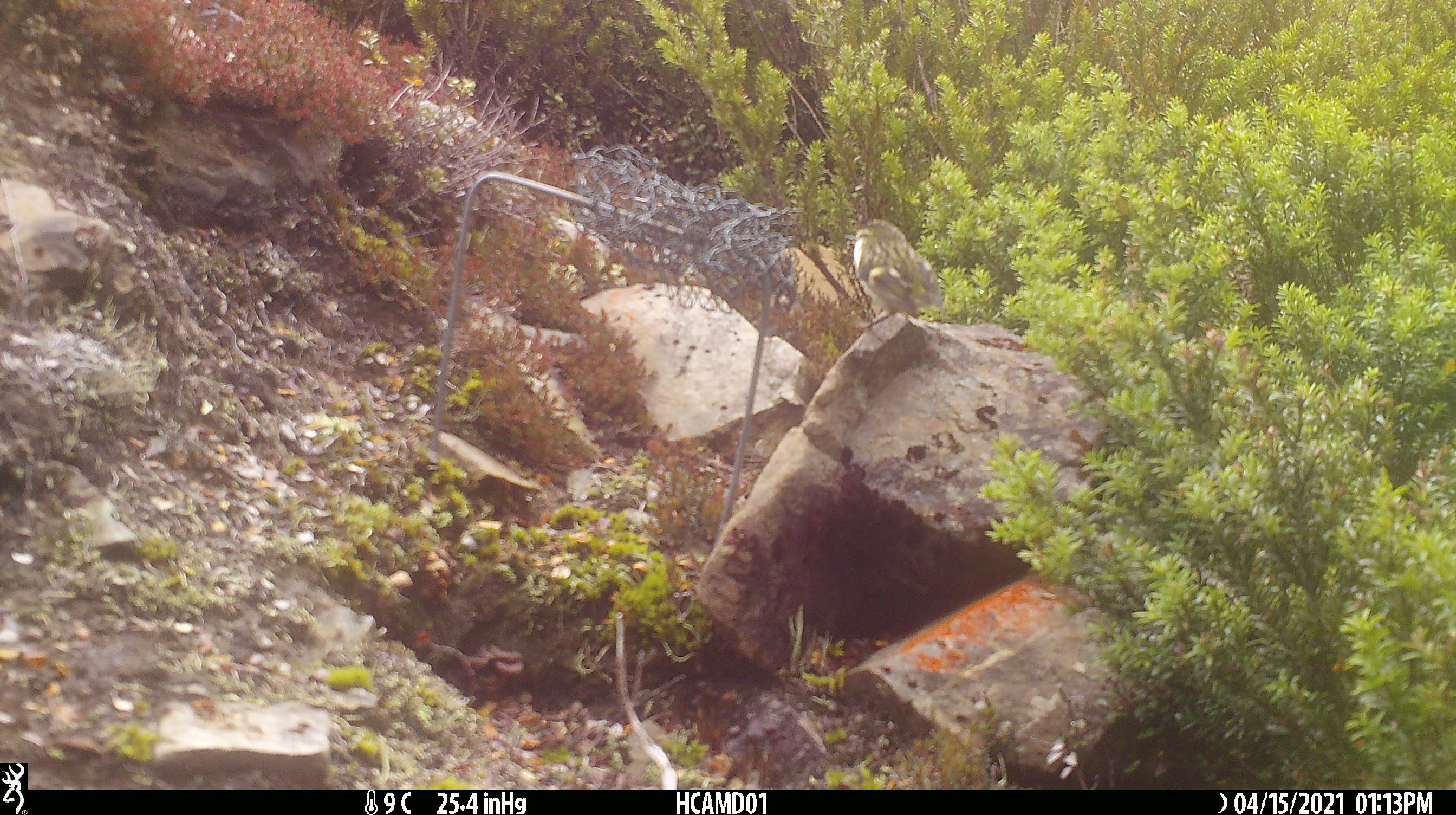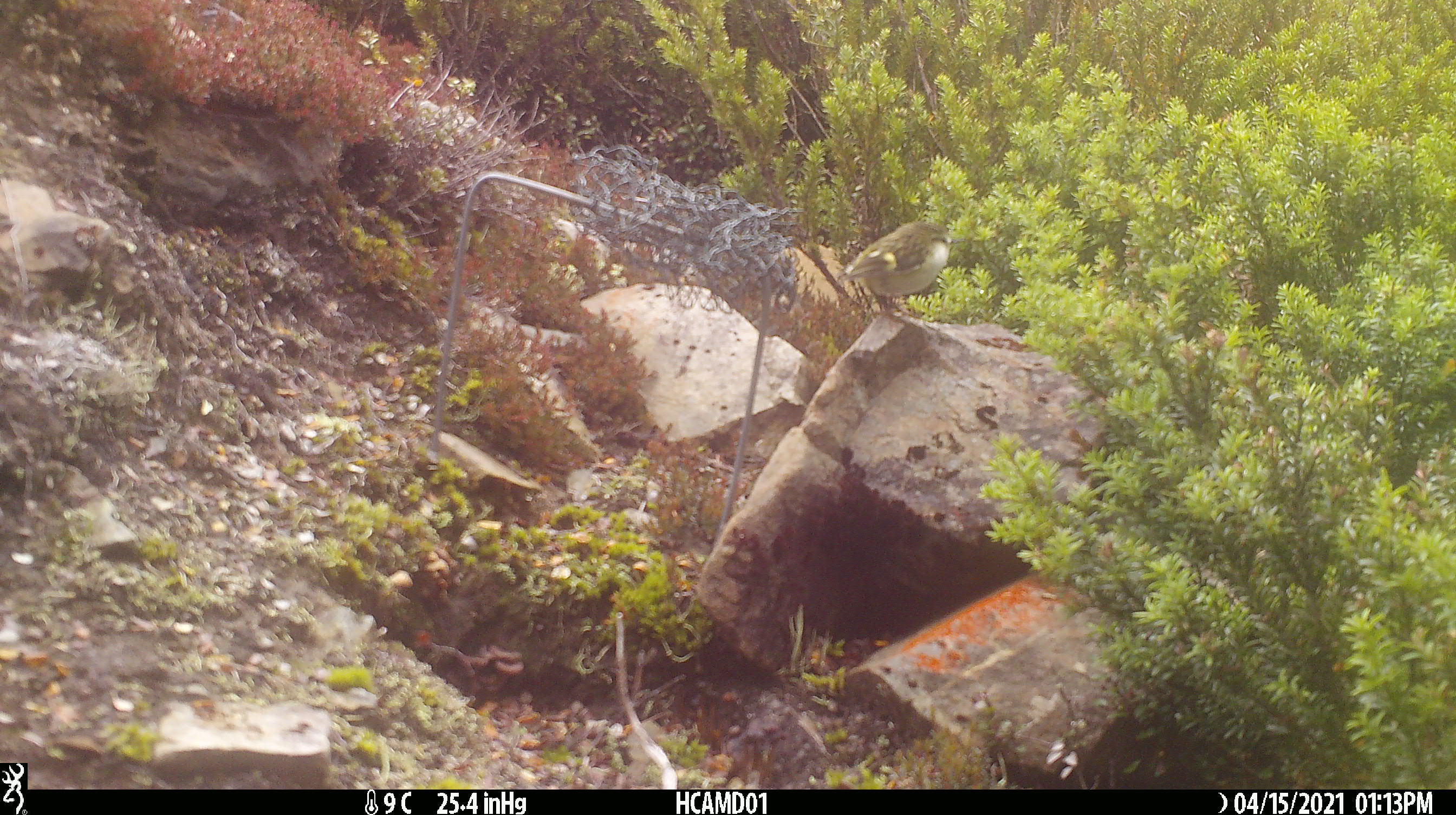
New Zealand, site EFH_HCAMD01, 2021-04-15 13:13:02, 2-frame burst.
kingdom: Animalia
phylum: Chordata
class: Aves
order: Passeriformes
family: Acanthisittidae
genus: Acanthisitta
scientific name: Acanthisitta chloris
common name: rifleman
Rifleman (Acanthisitta chloris).